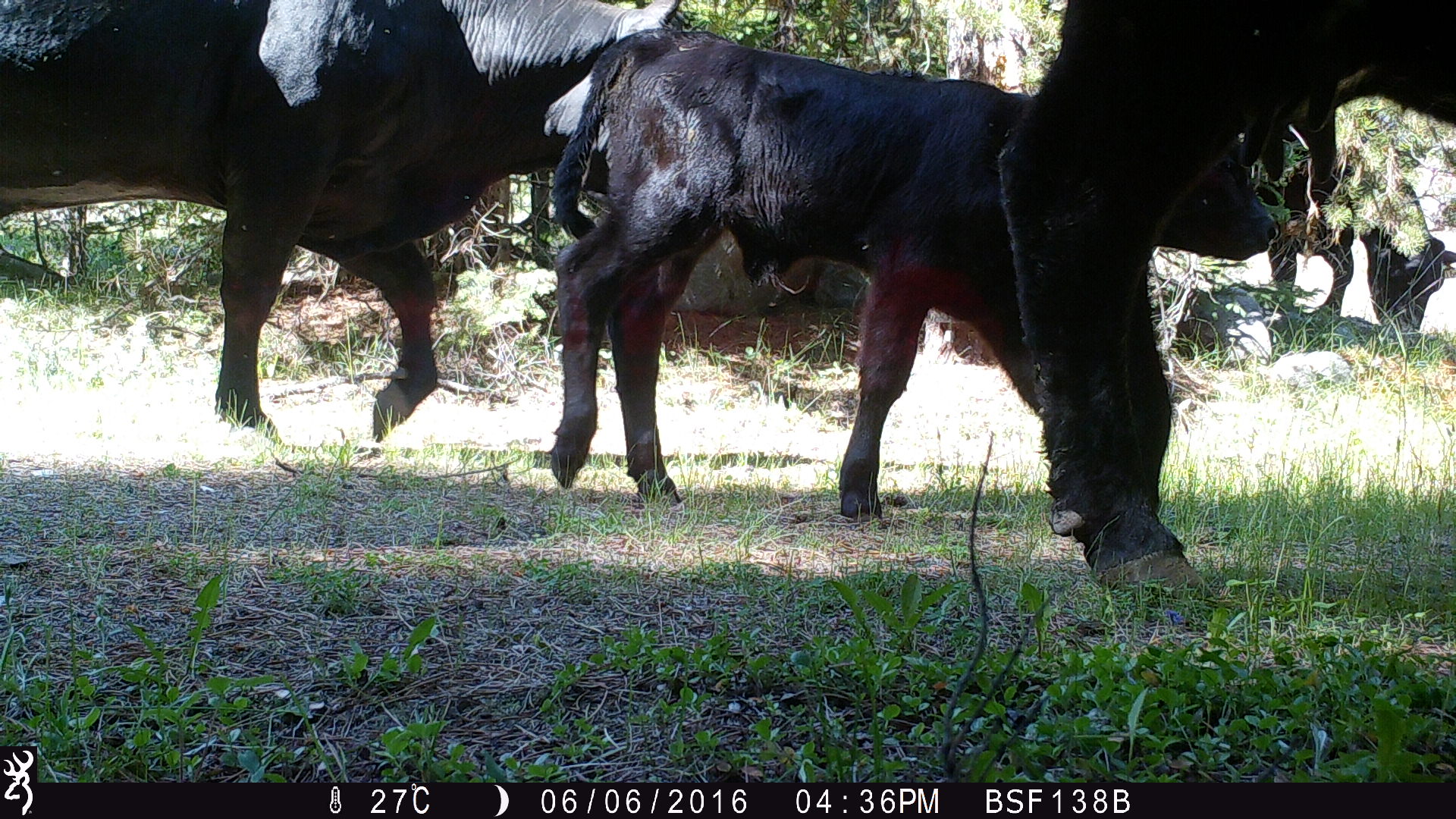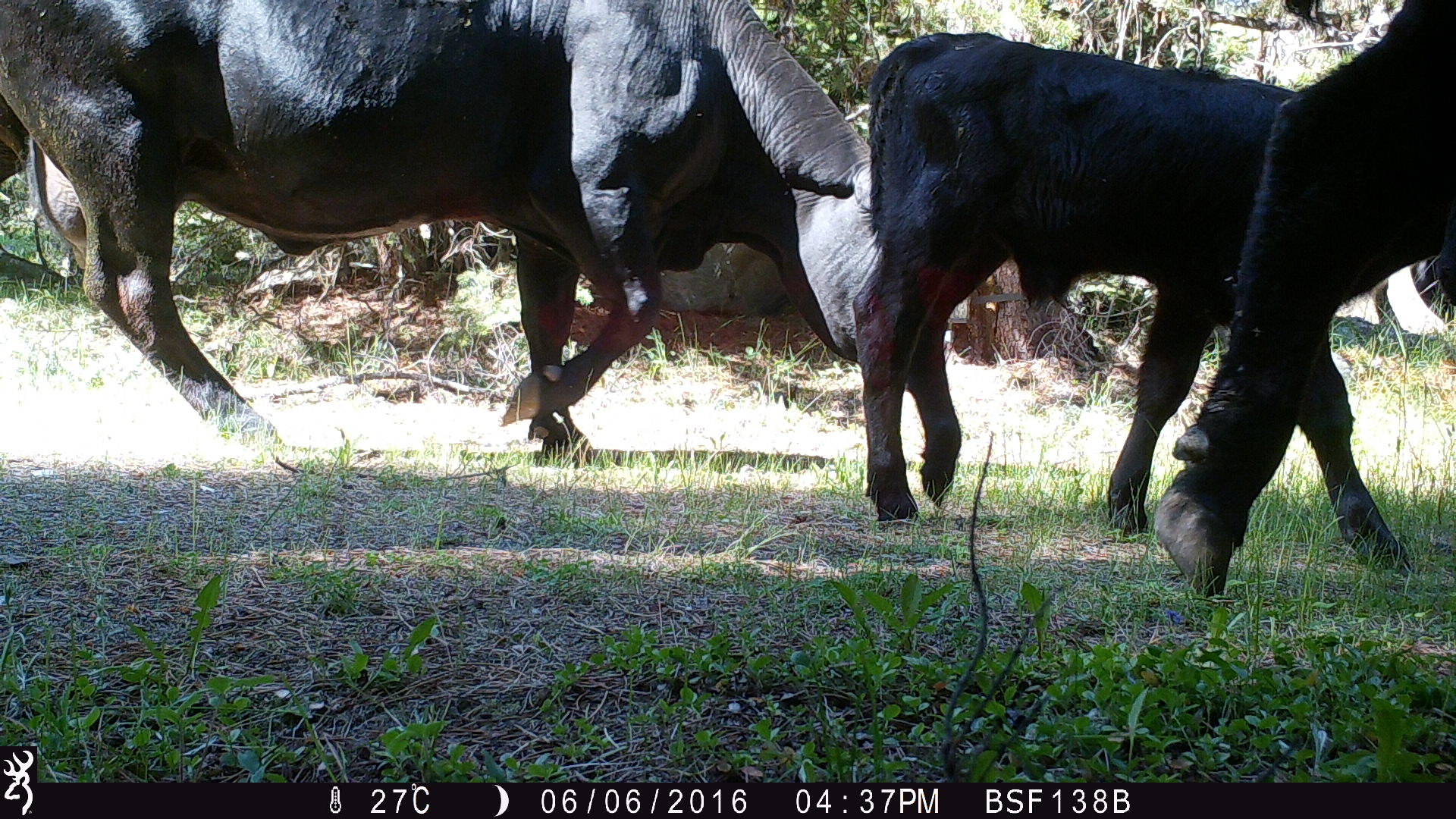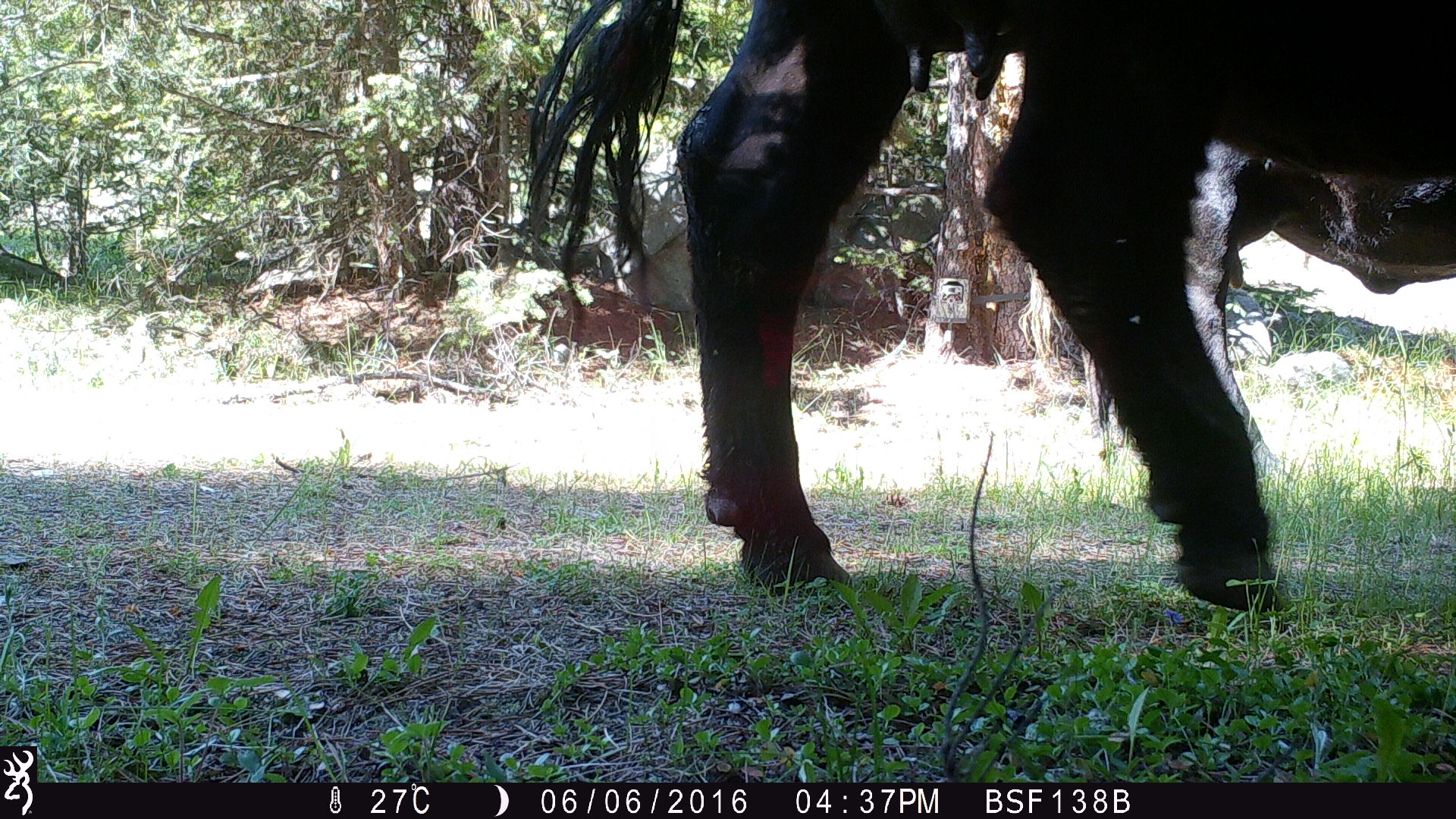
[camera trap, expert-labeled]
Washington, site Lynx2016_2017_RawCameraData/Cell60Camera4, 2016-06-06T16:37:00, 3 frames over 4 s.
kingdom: Animalia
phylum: Chordata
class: Mammalia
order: Artiodactyla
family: Bovidae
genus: Bos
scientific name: Bos taurus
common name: domestic cattle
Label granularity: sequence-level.